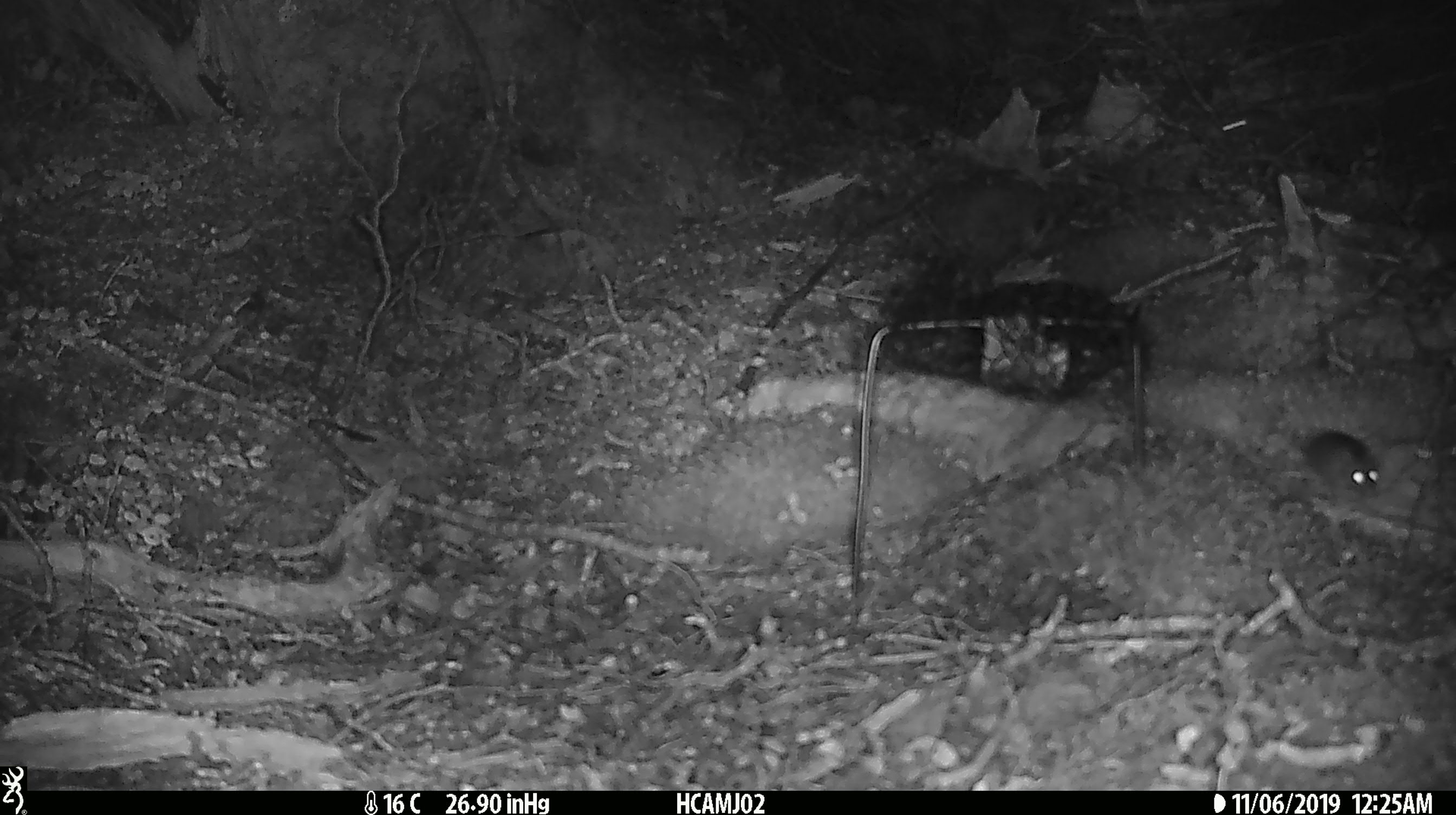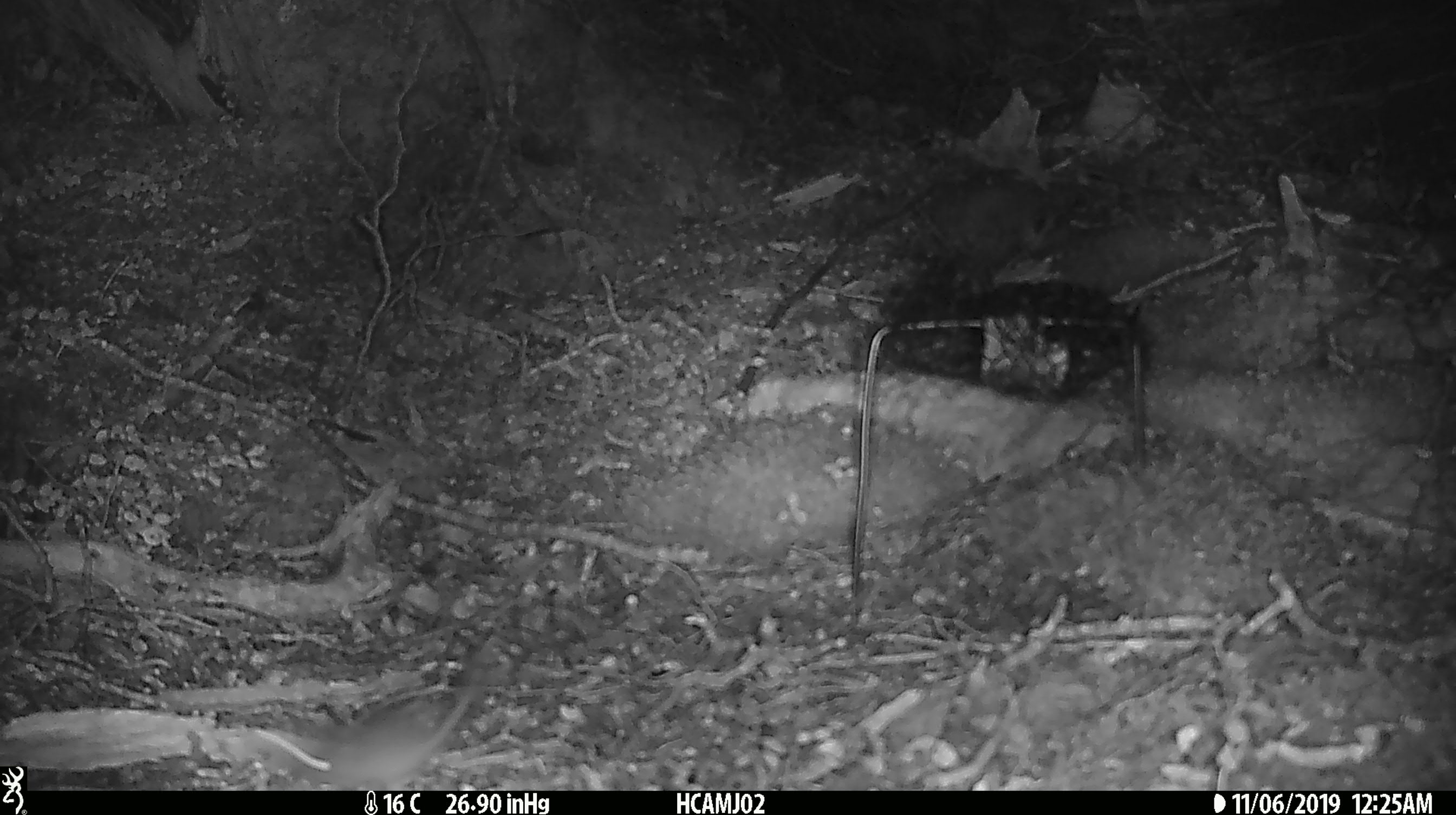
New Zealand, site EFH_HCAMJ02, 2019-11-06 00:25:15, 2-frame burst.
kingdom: Animalia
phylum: Chordata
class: Mammalia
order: Rodentia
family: Muridae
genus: Mus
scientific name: Mus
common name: mouse